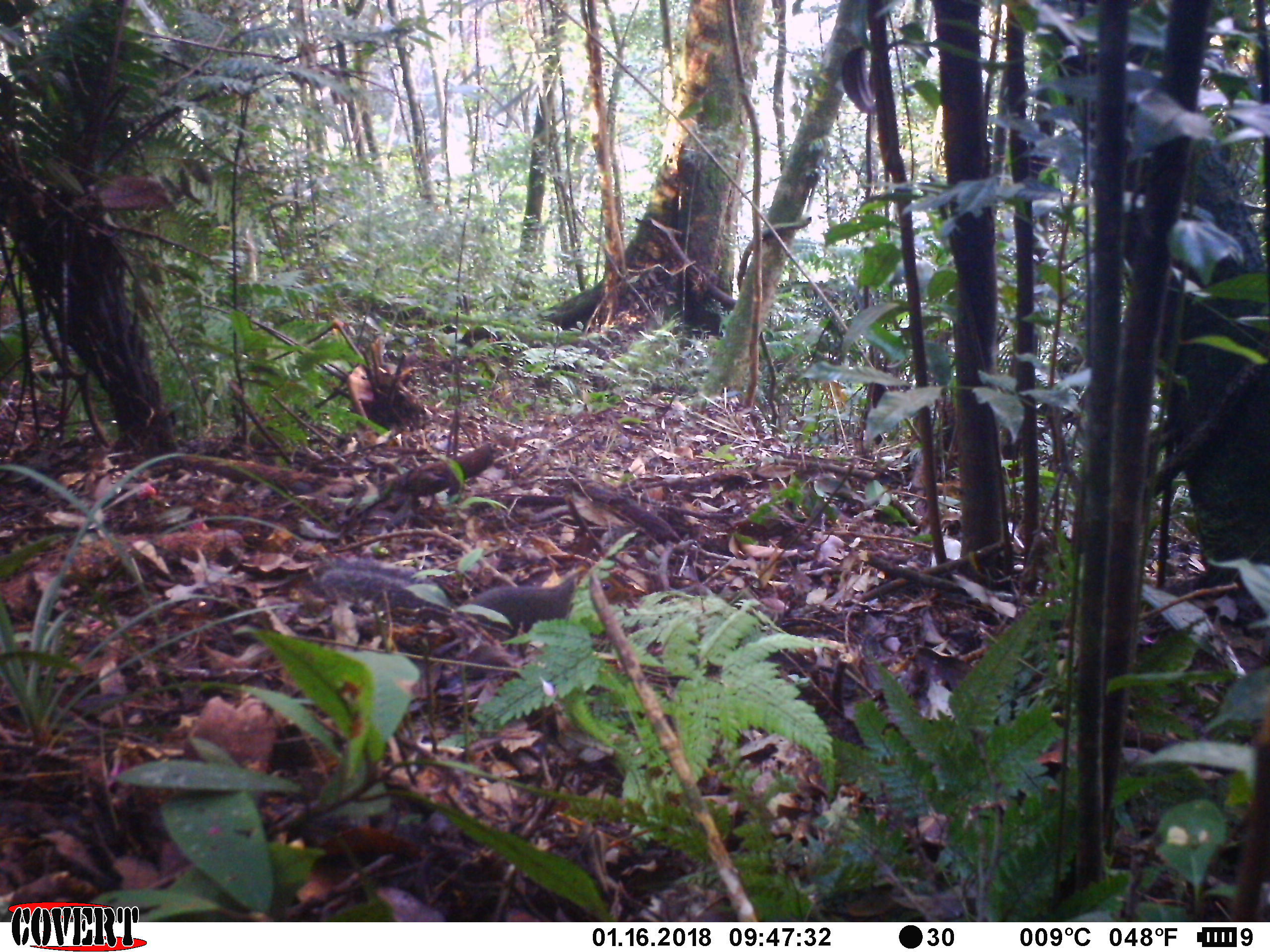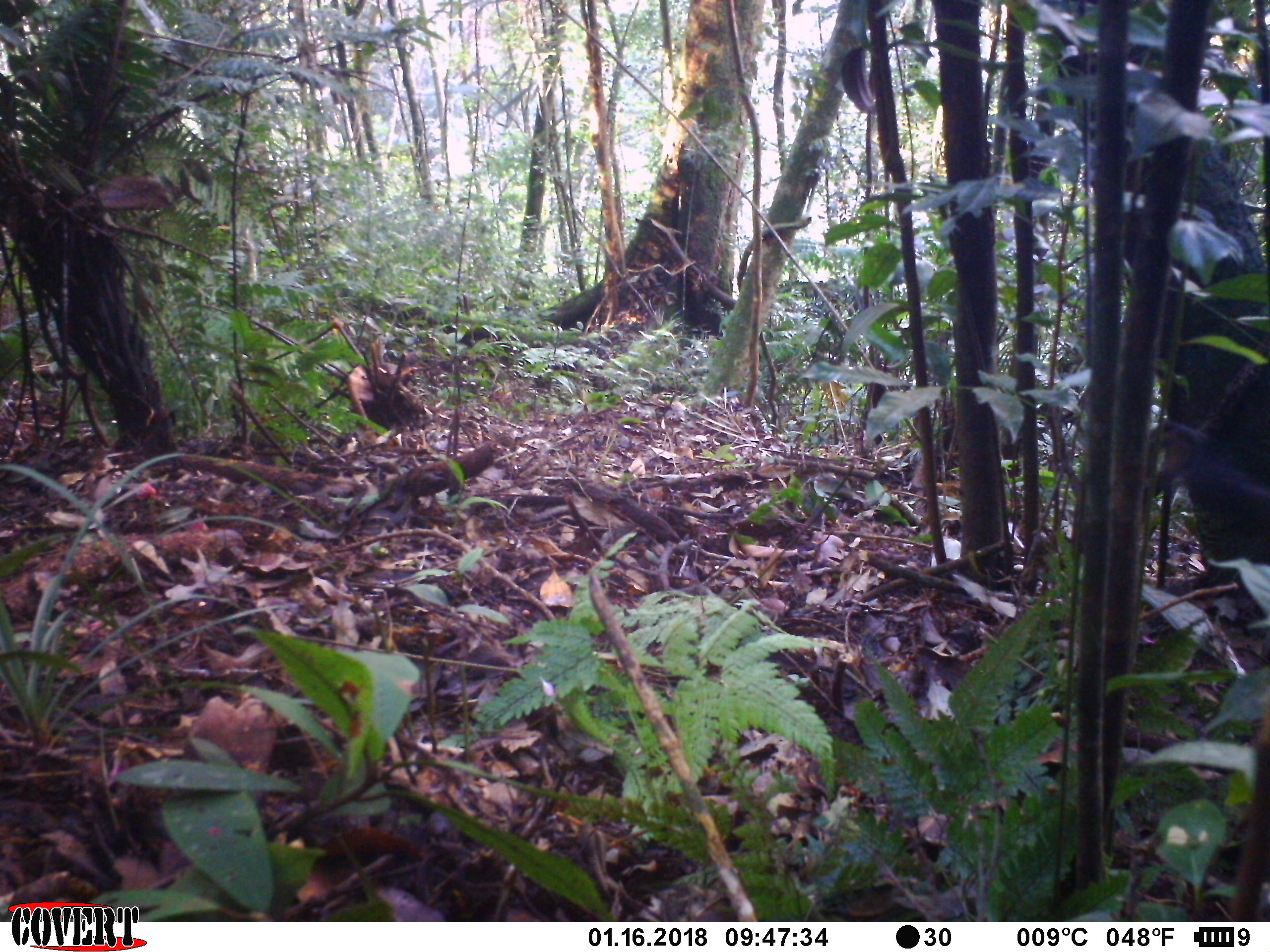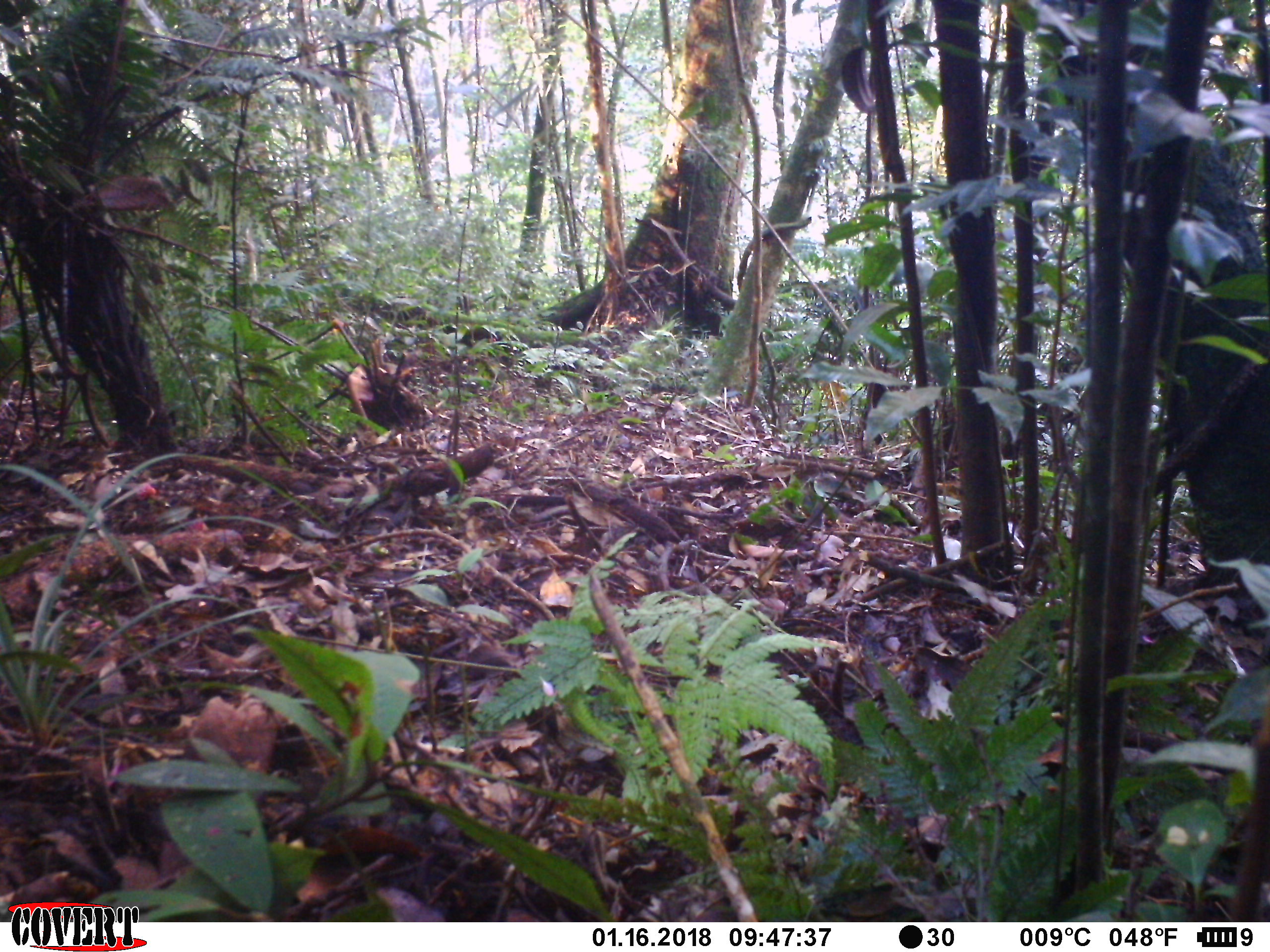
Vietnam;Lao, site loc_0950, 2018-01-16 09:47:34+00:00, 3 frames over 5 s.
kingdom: Animalia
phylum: Chordata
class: Mammalia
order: Rodentia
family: Sciuridae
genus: Dremomys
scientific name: Dremomys rufigenis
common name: red-cheeked squirrel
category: red cheeked squirrel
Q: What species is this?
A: Red cheeked squirrel (red-cheeked squirrel) (Dremomys rufigenis).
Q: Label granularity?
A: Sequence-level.